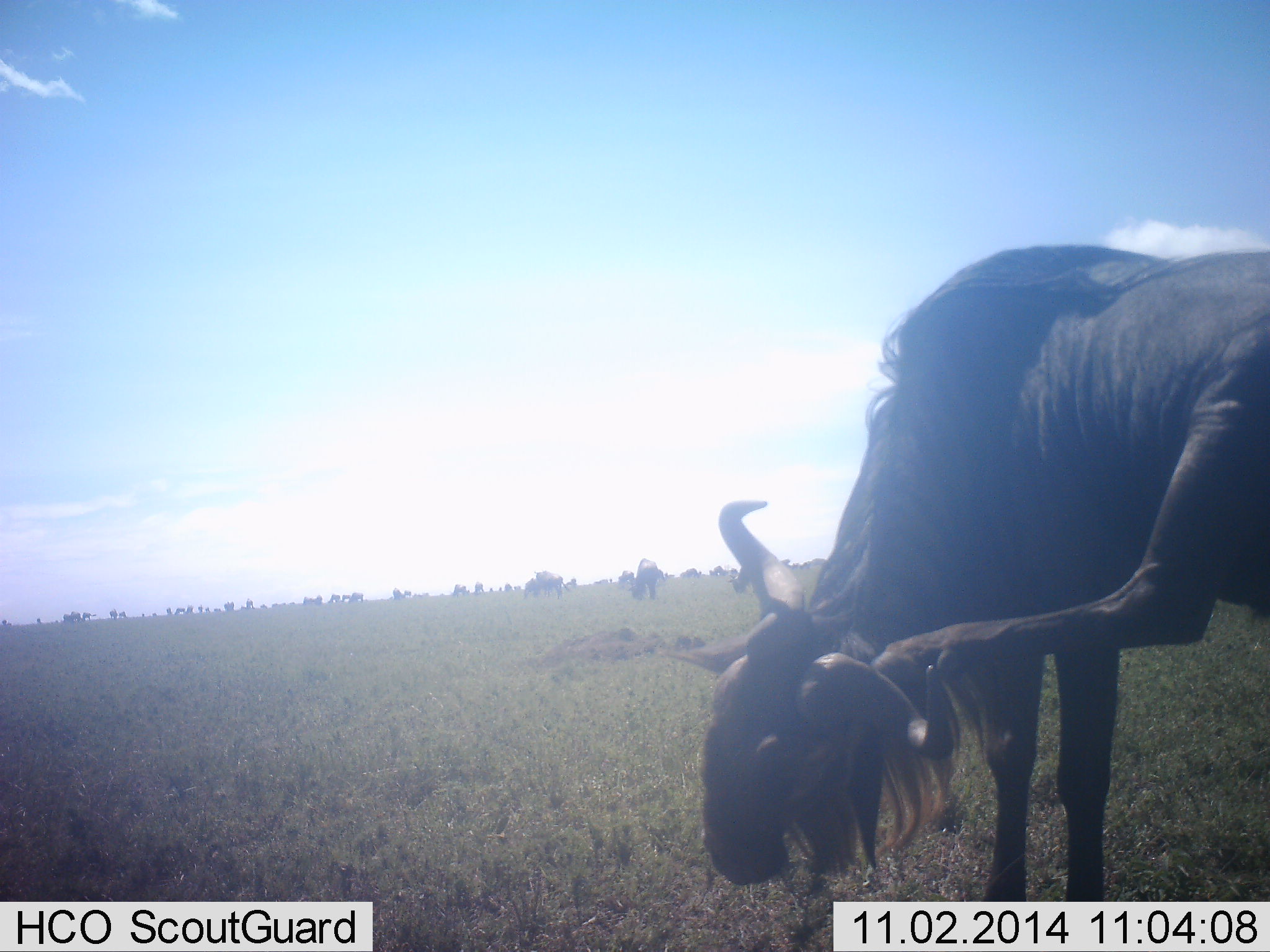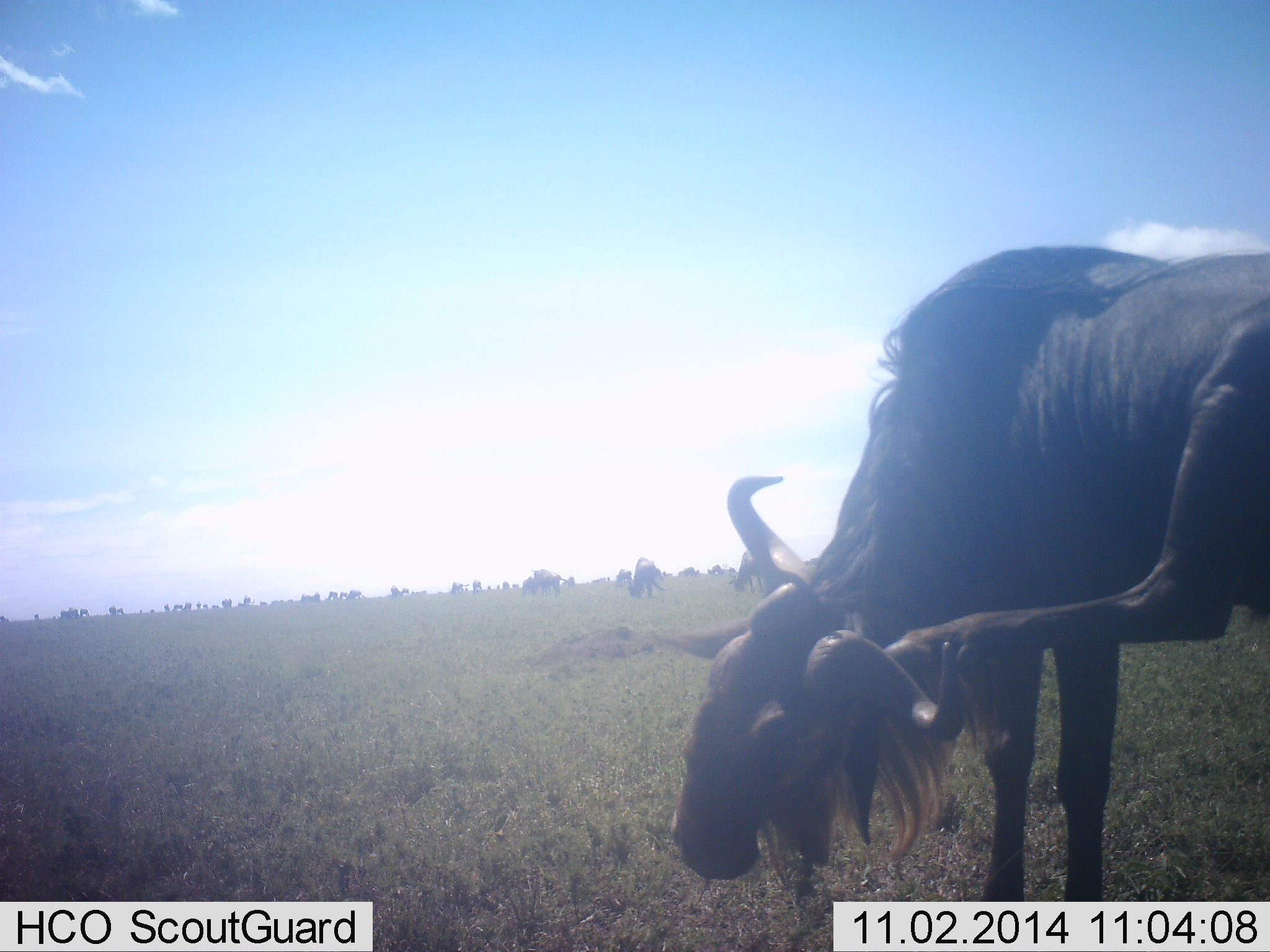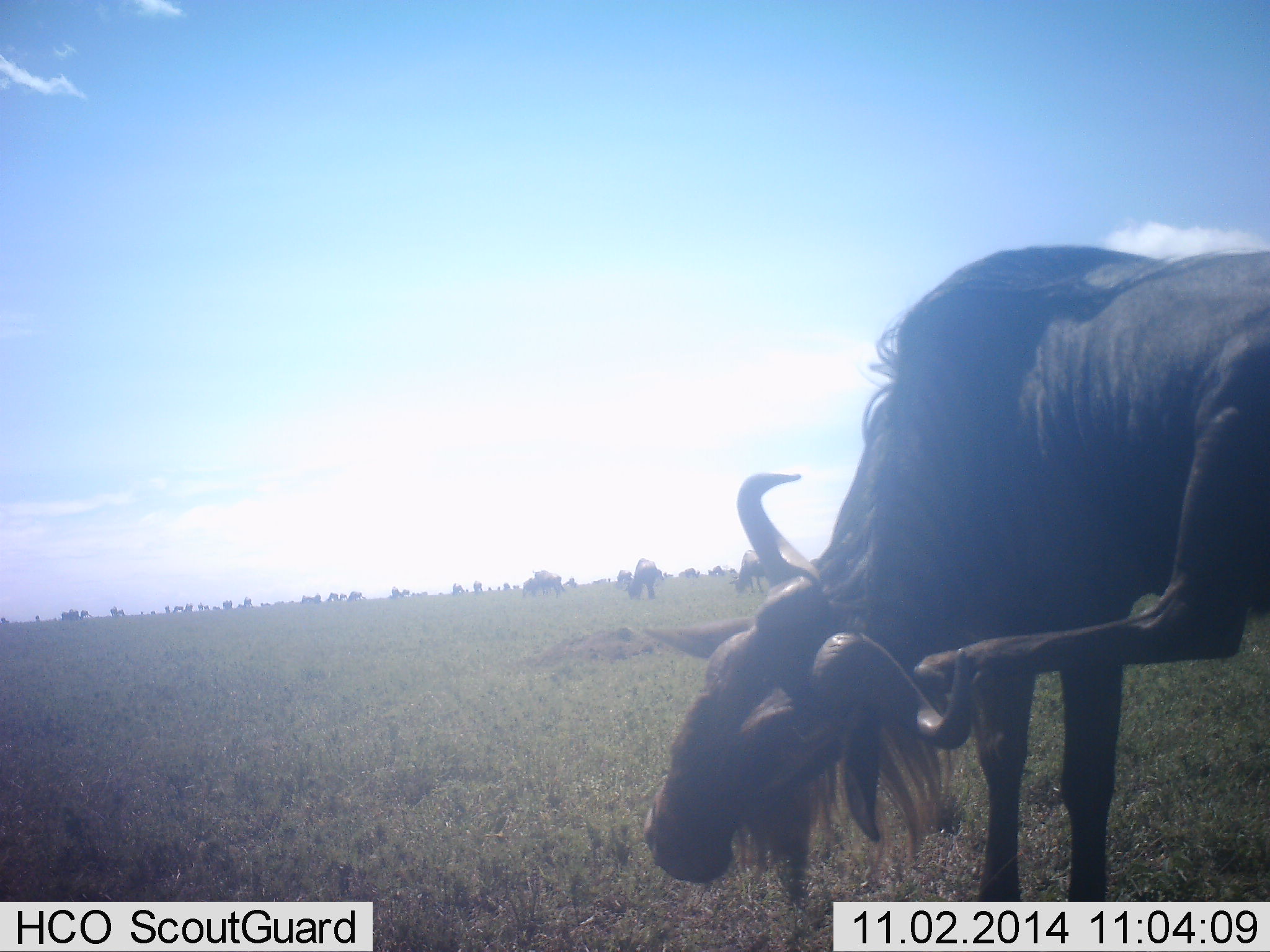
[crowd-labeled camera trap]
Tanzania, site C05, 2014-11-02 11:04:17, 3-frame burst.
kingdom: Animalia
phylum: Chordata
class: Mammalia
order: Artiodactyla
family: Bovidae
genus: Connochaetes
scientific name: Connochaetes taurinus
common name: blue wildebeest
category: wildebeest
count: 6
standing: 90%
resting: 0%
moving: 20%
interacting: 10%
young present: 0%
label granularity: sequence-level